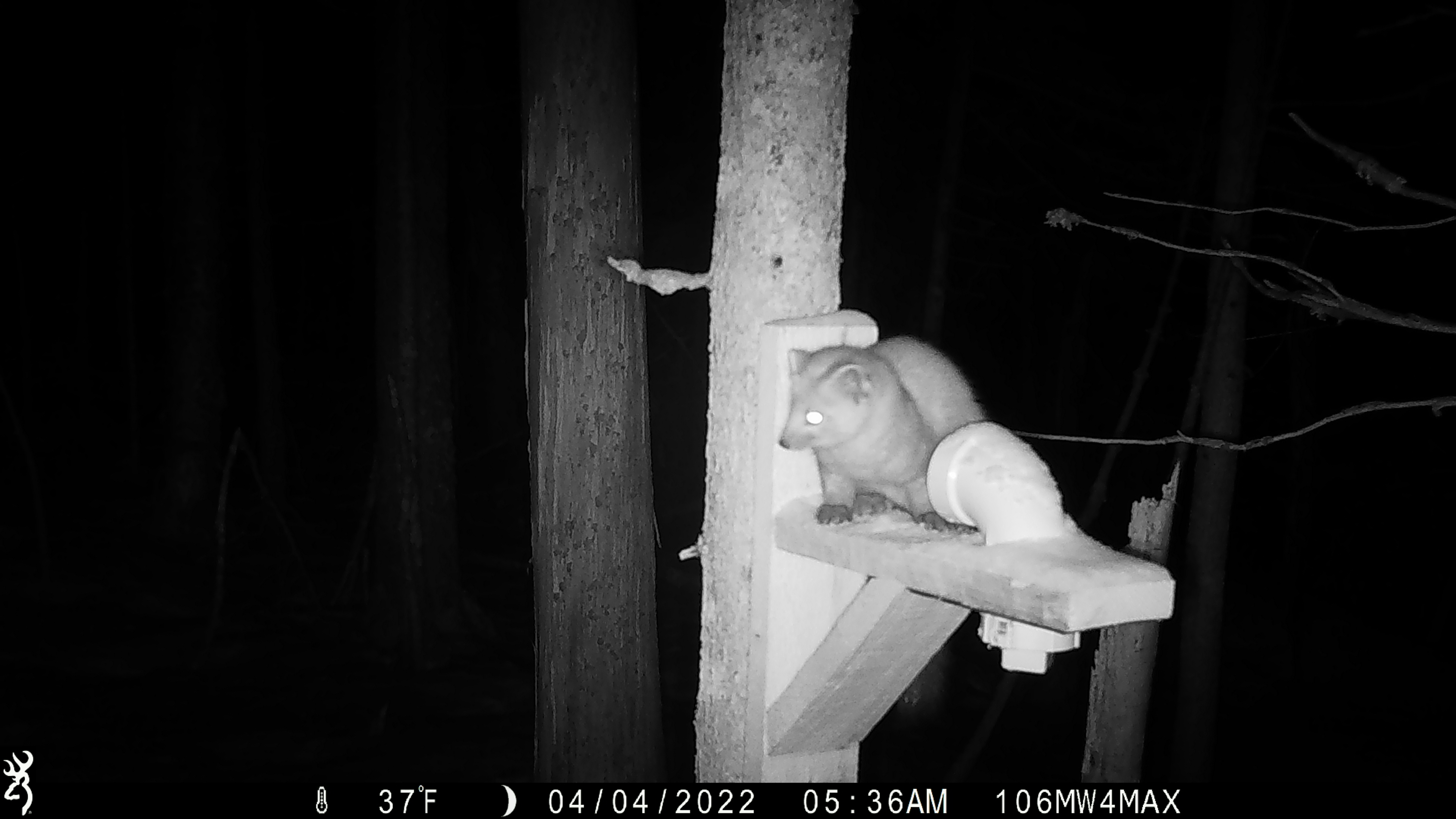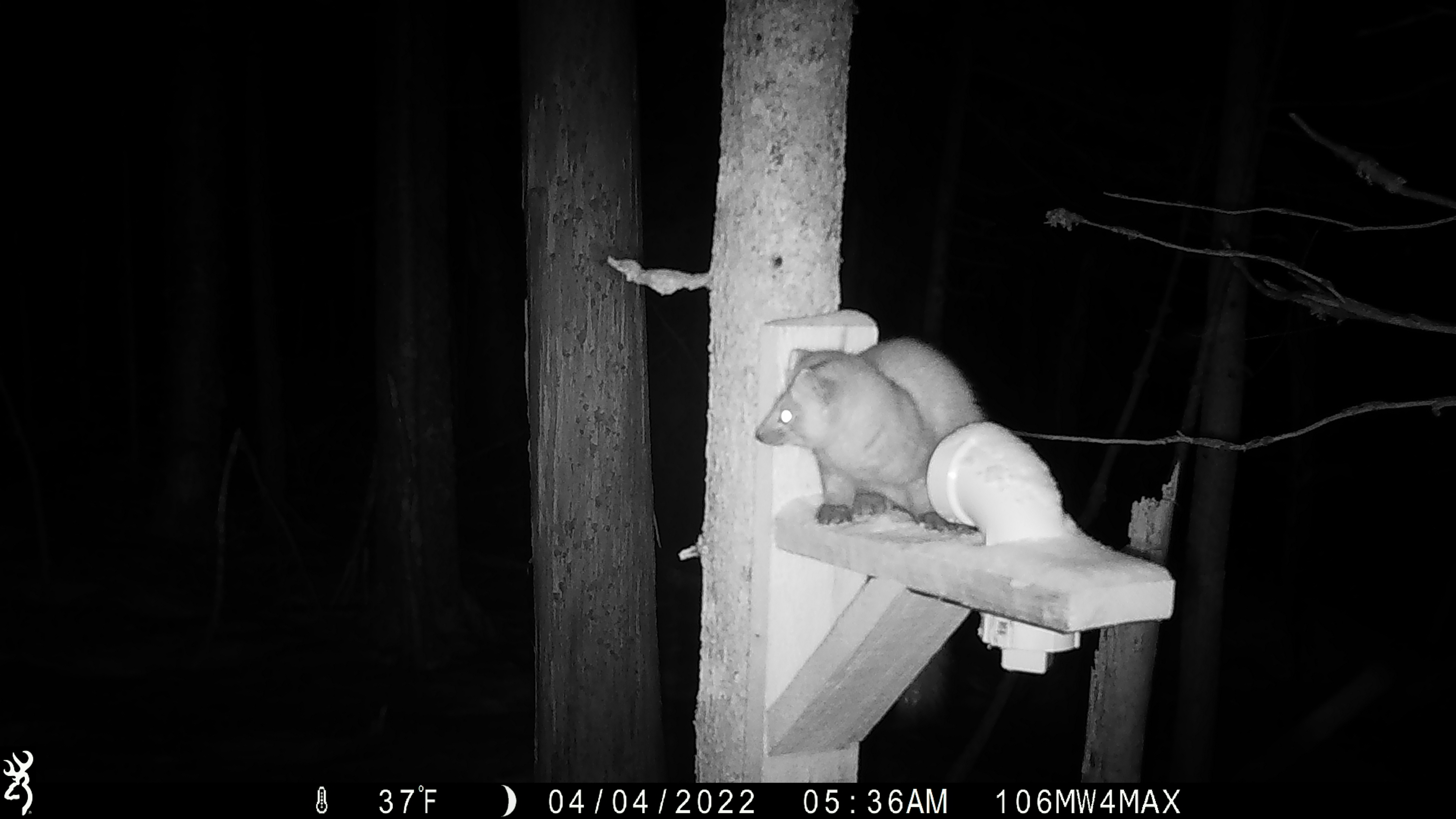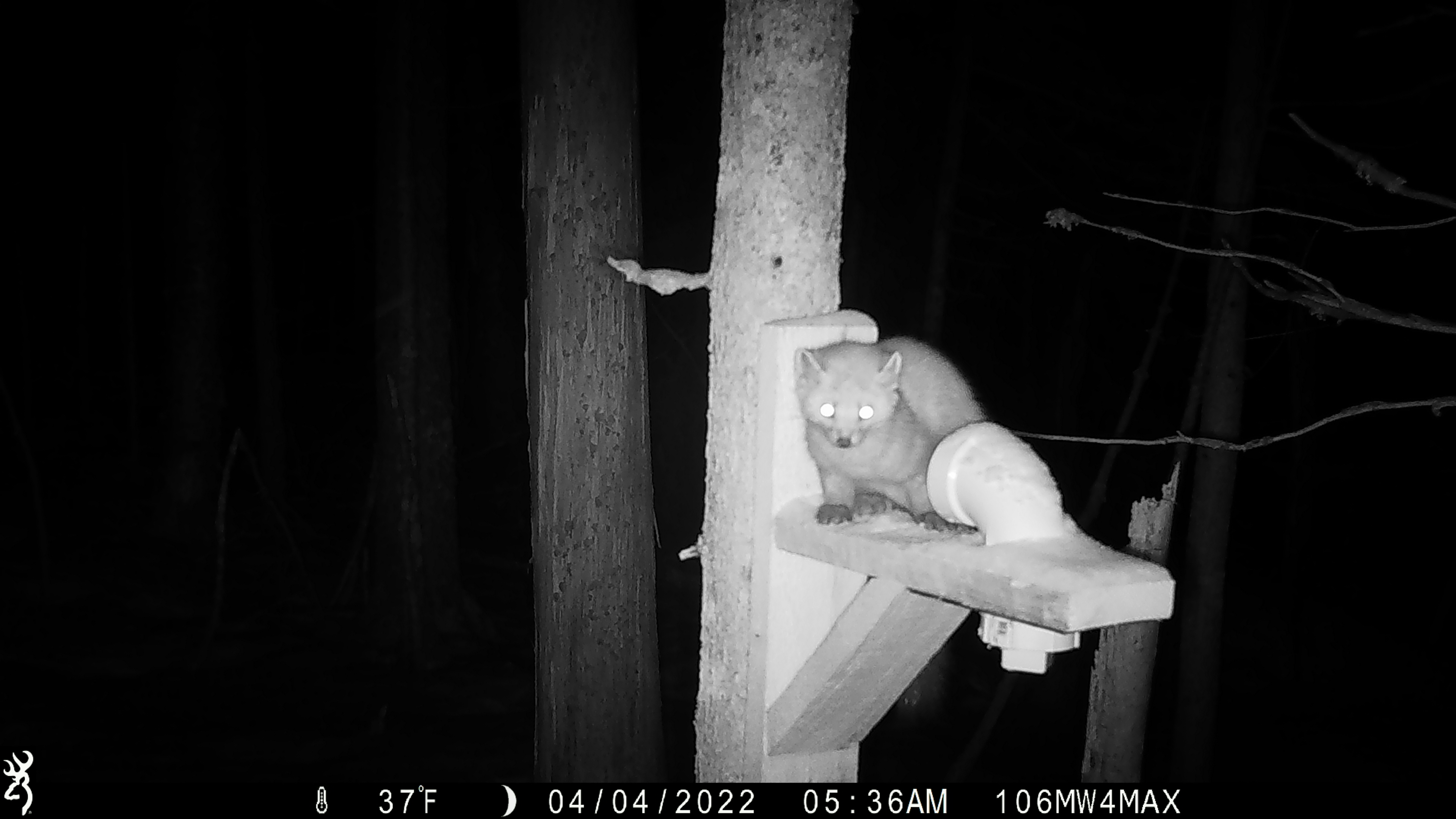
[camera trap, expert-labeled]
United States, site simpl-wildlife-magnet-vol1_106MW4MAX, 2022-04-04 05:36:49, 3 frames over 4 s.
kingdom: Animalia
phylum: Chordata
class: Mammalia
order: Carnivora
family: Mustelidae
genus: Martes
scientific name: Martes americana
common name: american marten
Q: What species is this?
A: American marten (Martes americana).